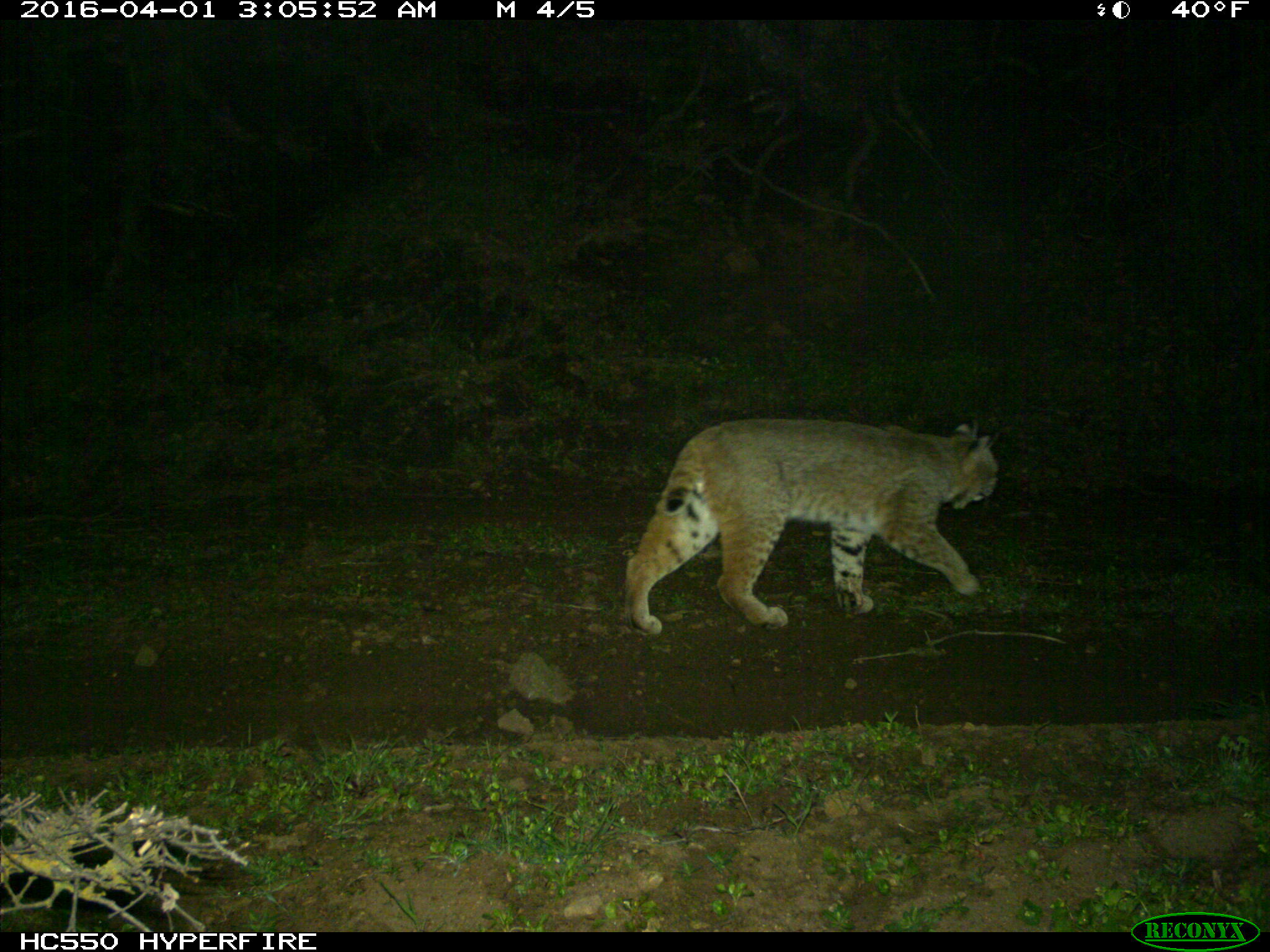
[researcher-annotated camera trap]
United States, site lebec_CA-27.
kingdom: Animalia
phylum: Chordata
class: Mammalia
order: Carnivora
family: Felidae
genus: Lynx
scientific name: Lynx rufus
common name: bobcat